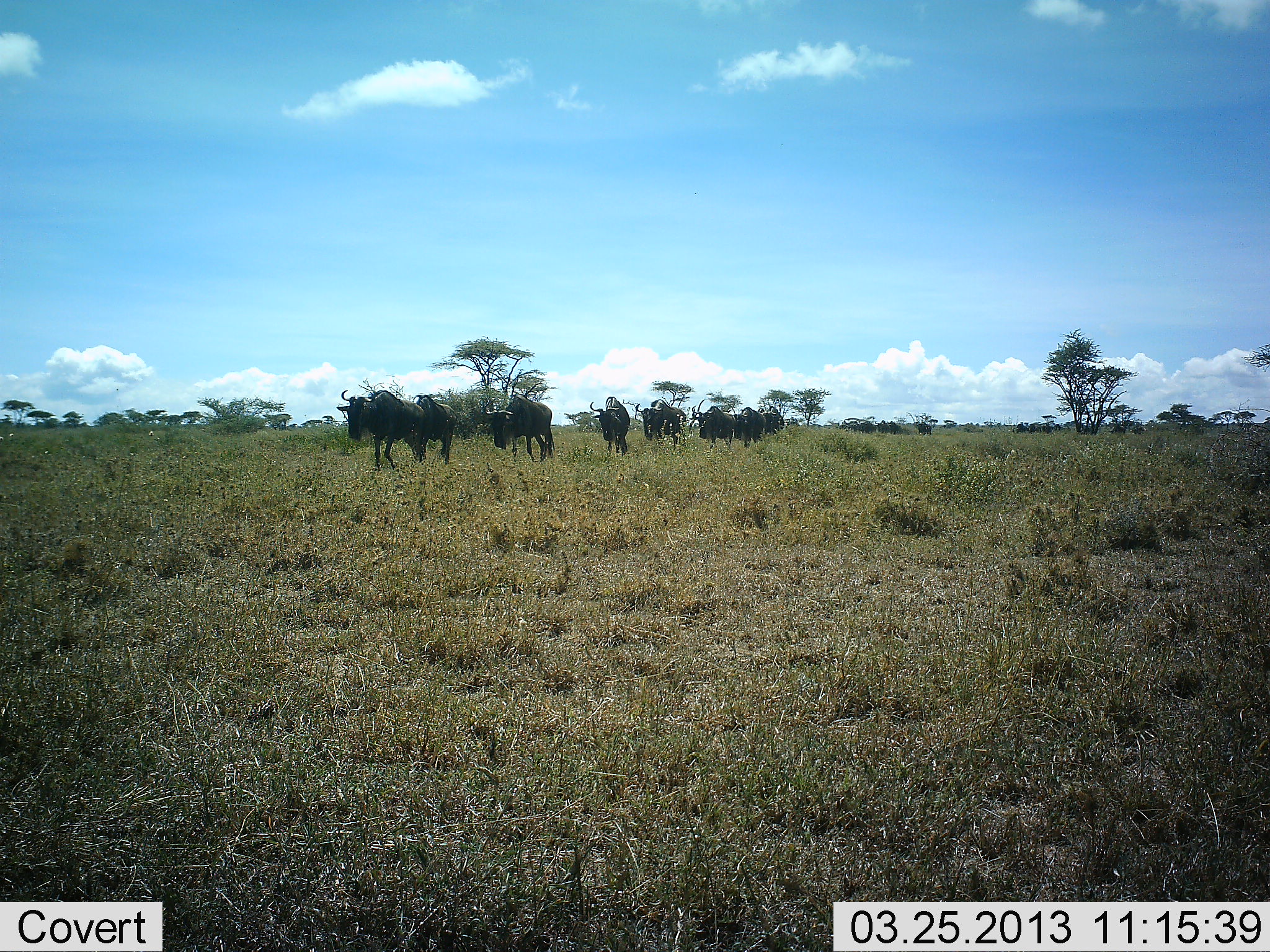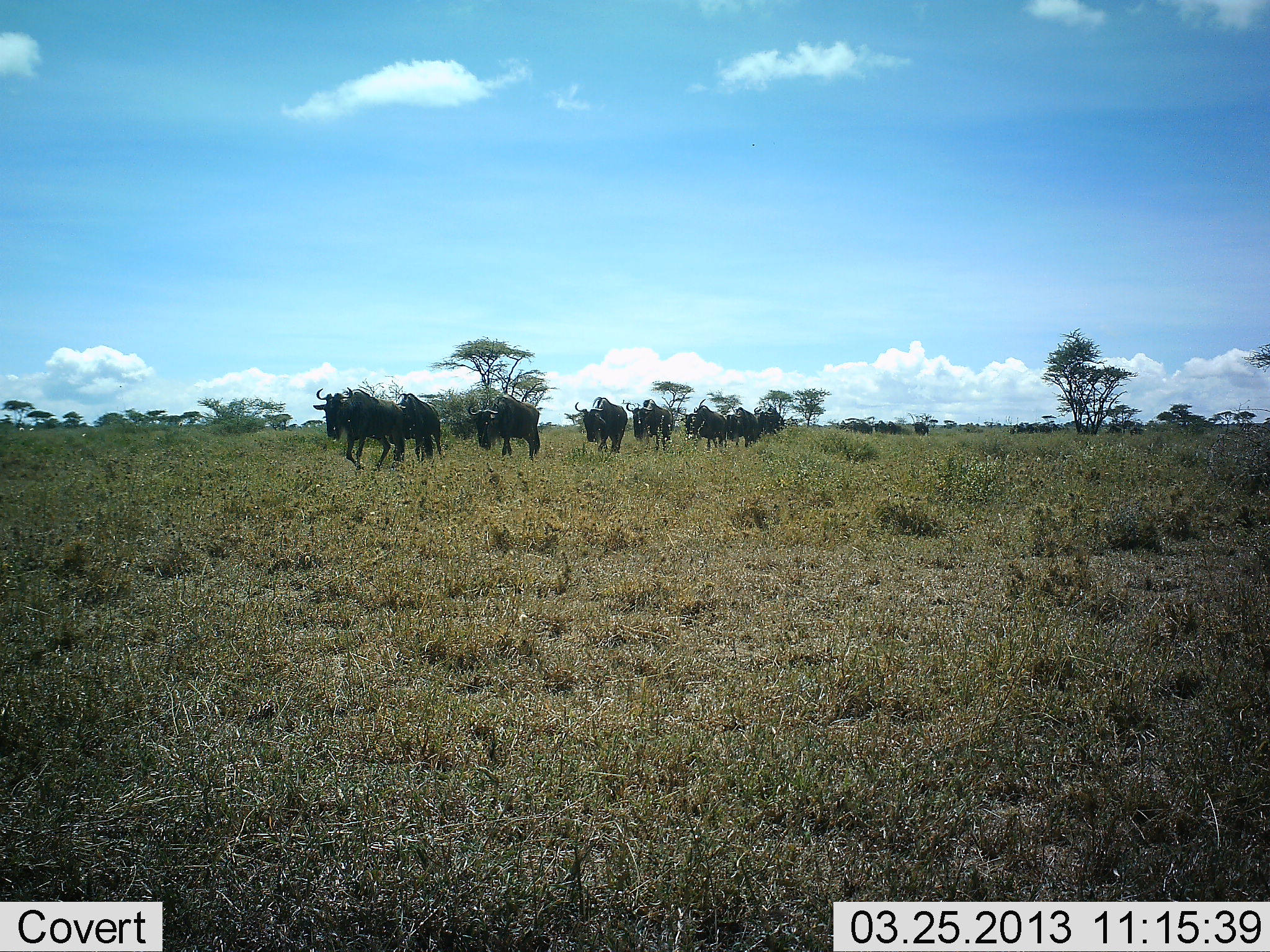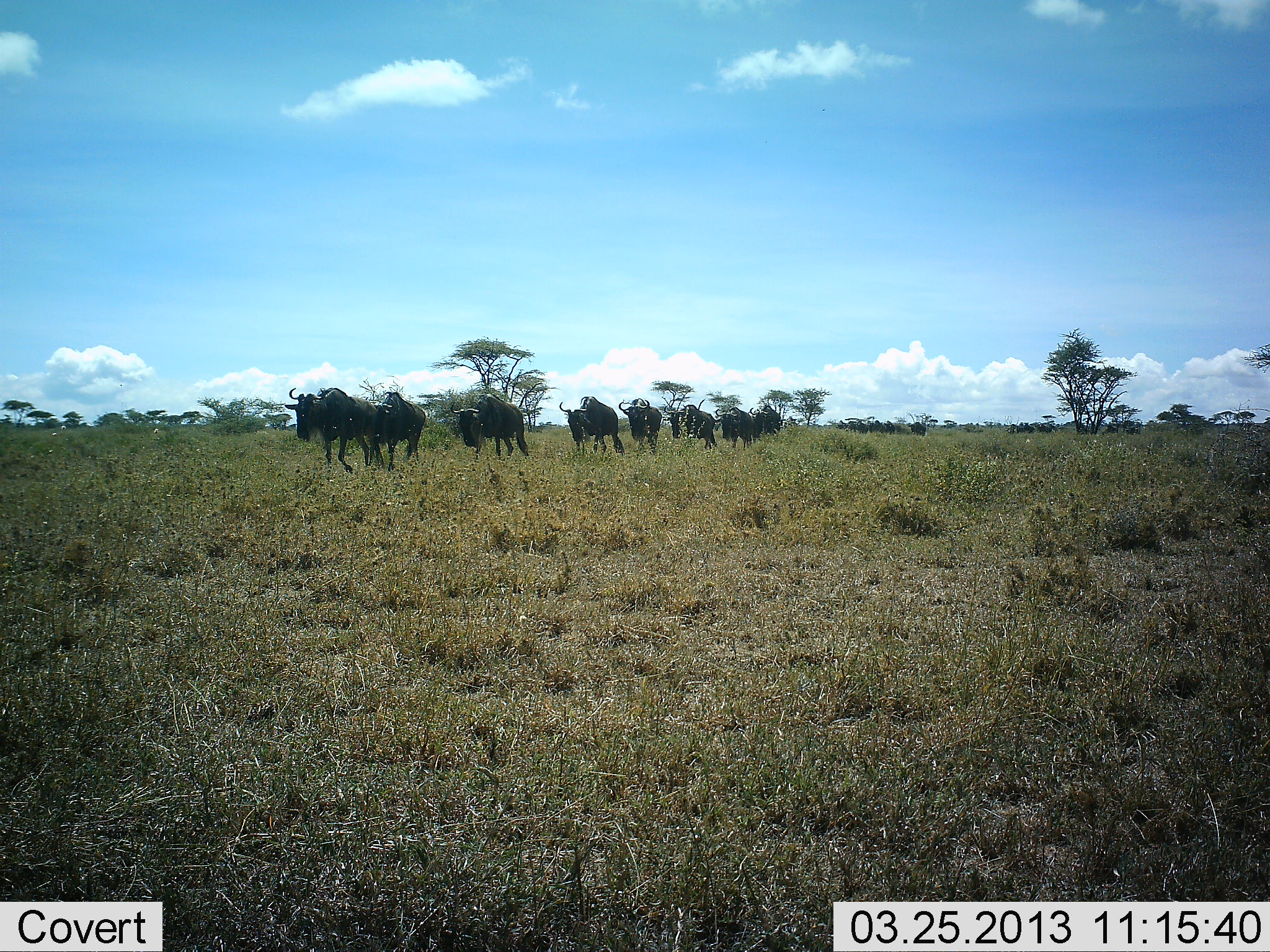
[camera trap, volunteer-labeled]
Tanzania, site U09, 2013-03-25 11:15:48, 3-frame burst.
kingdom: Animalia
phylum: Chordata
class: Mammalia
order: Artiodactyla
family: Bovidae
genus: Connochaetes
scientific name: Connochaetes taurinus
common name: blue wildebeest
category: wildebeest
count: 11-50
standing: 3%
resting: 0%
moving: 100%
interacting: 0%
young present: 0%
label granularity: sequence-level